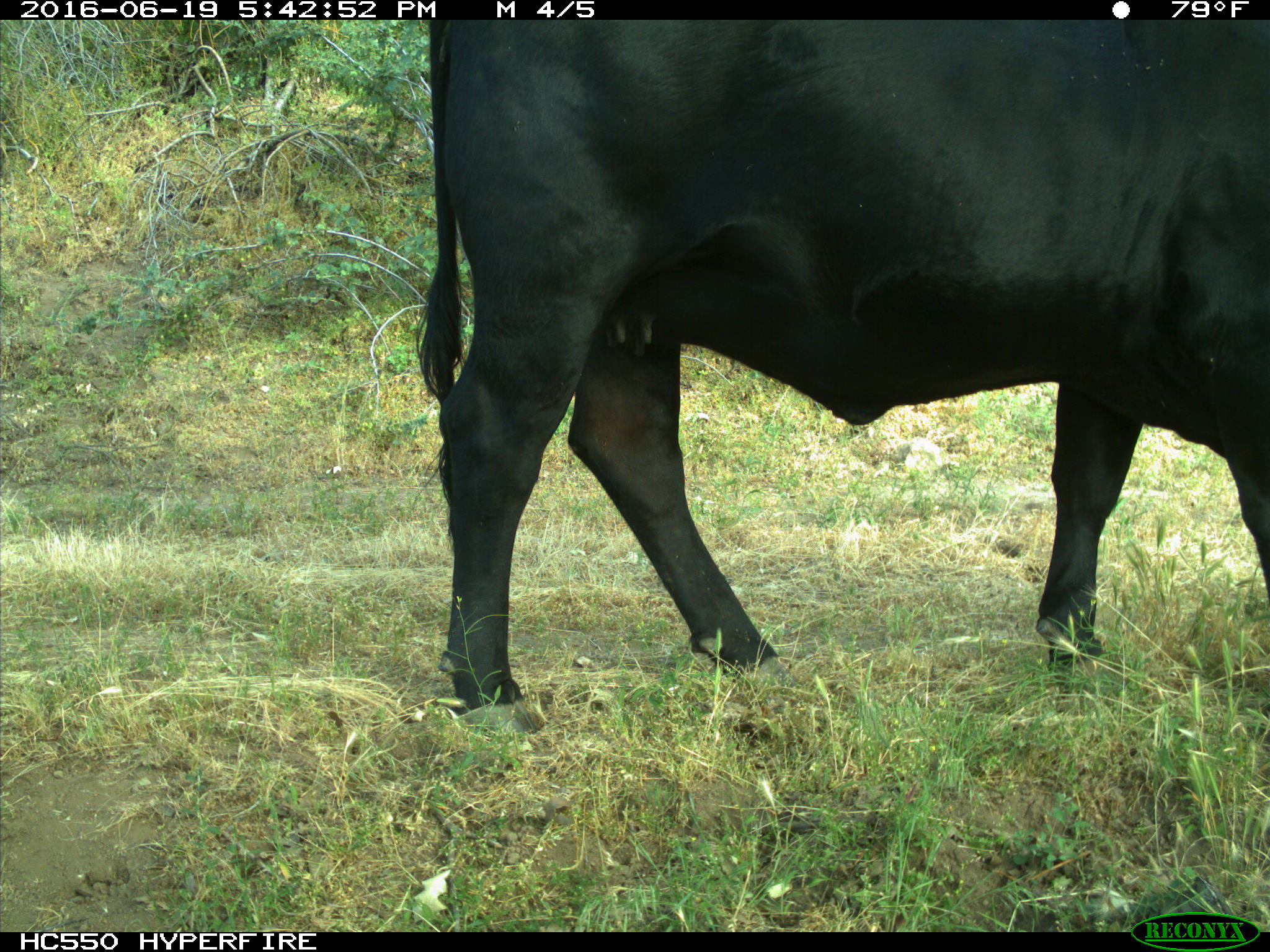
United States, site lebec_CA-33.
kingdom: Animalia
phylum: Chordata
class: Mammalia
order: Artiodactyla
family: Bovidae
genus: Bos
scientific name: Bos taurus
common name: domestic cow